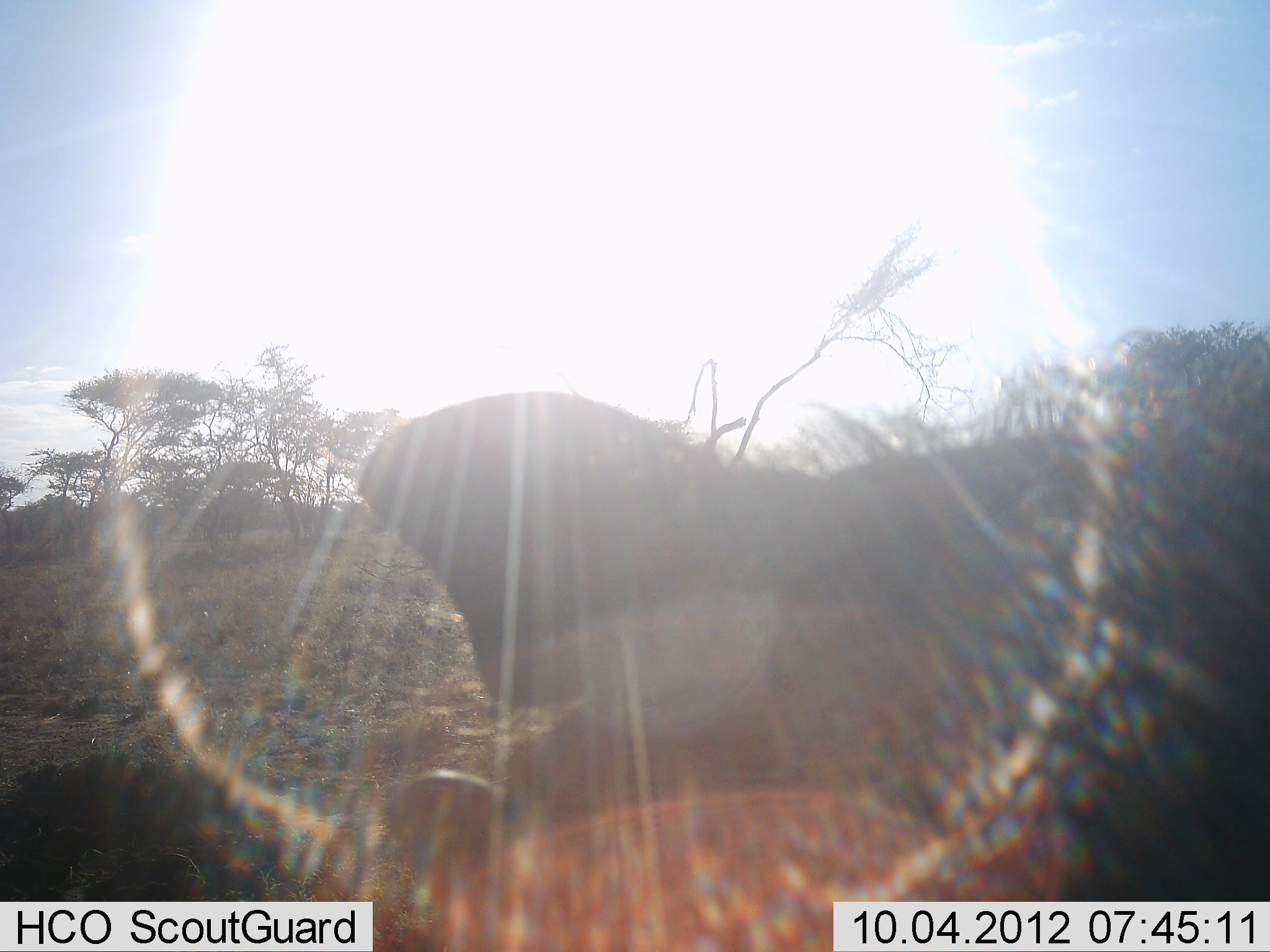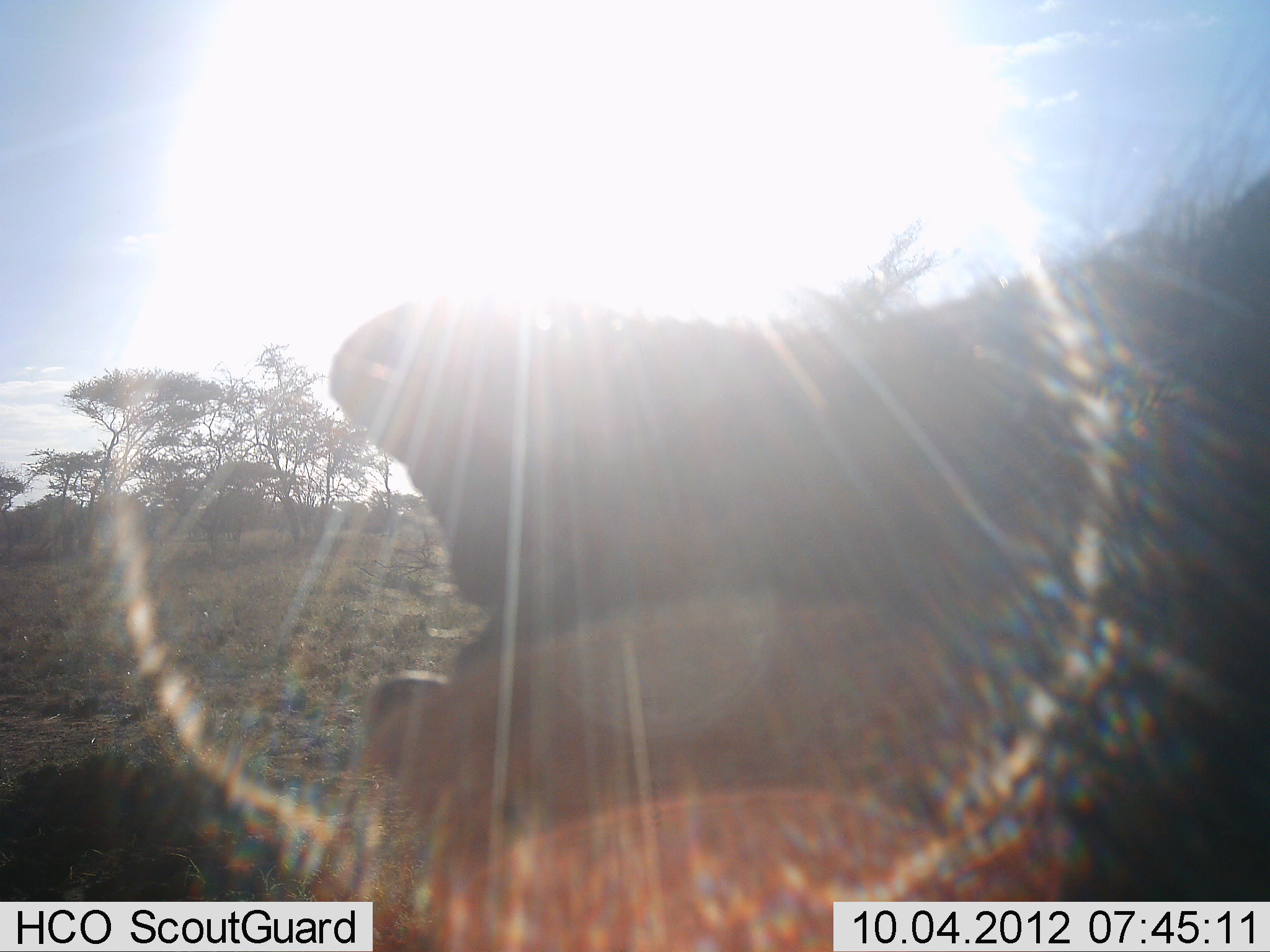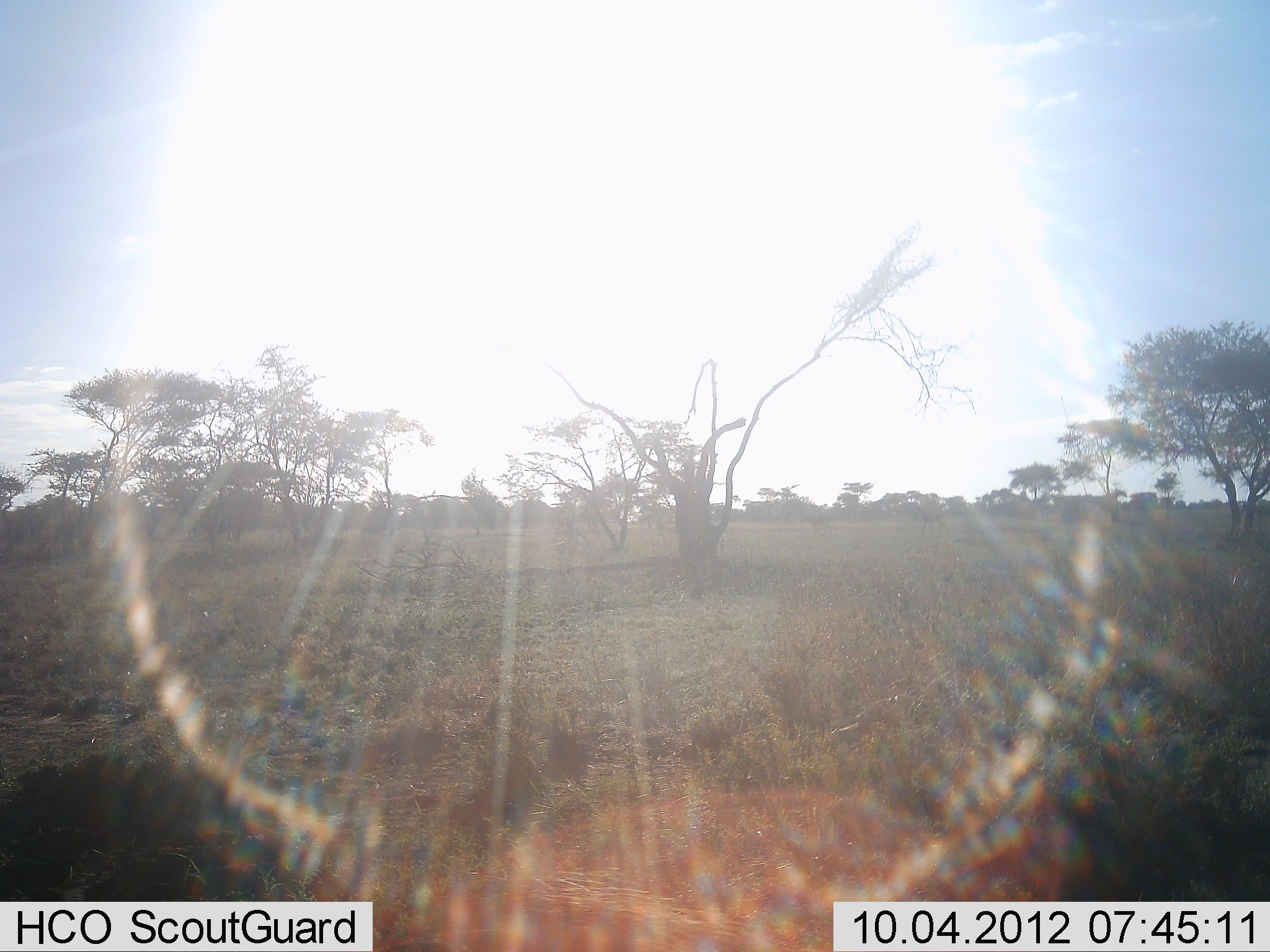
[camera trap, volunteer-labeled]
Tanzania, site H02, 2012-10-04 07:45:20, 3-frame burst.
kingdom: Animalia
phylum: Chordata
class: Mammalia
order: Artiodactyla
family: Suidae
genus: Phacochoerus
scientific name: Phacochoerus africanus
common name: warthog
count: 1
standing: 70%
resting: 0%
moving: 20%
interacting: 10%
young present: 0%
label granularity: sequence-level